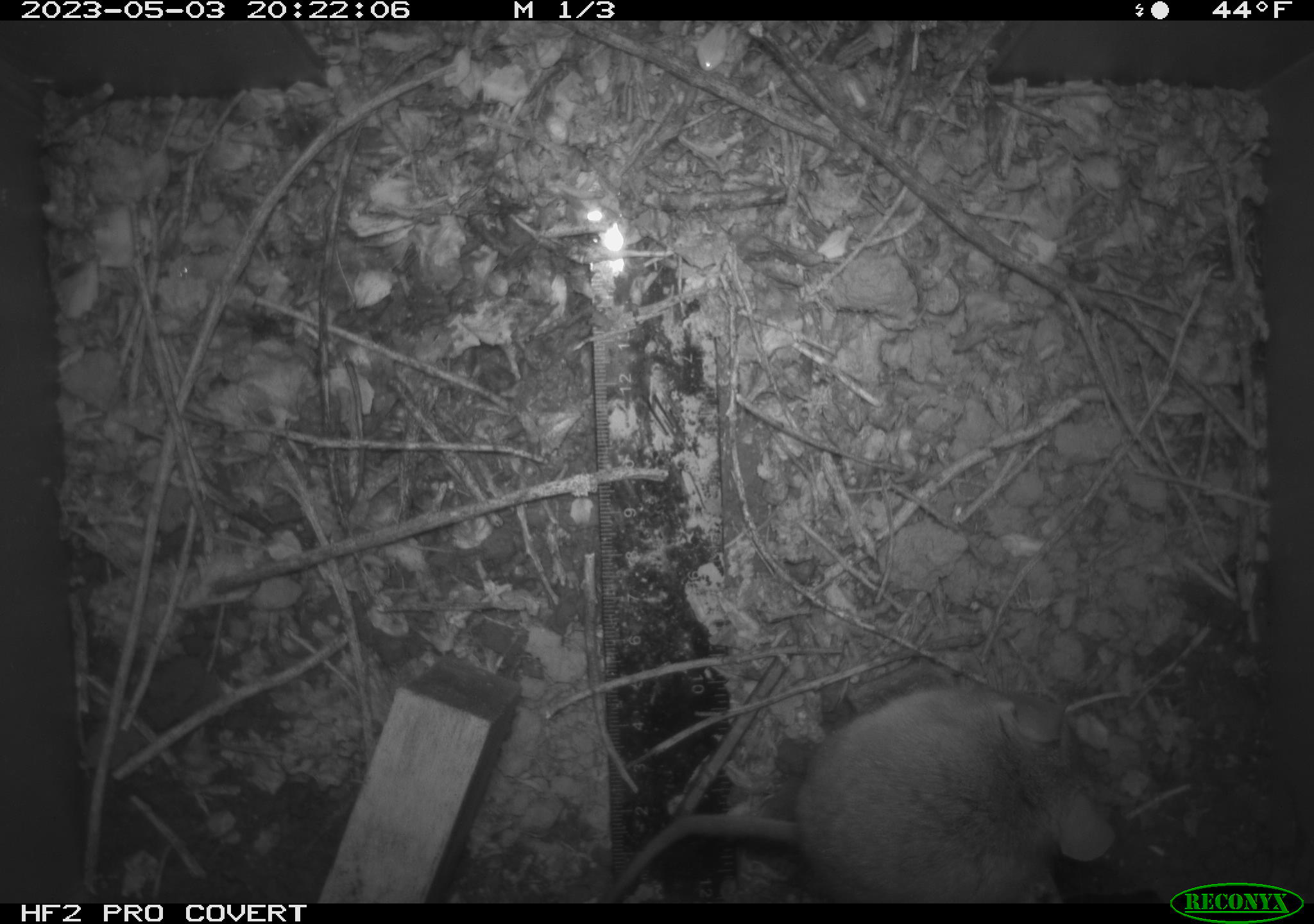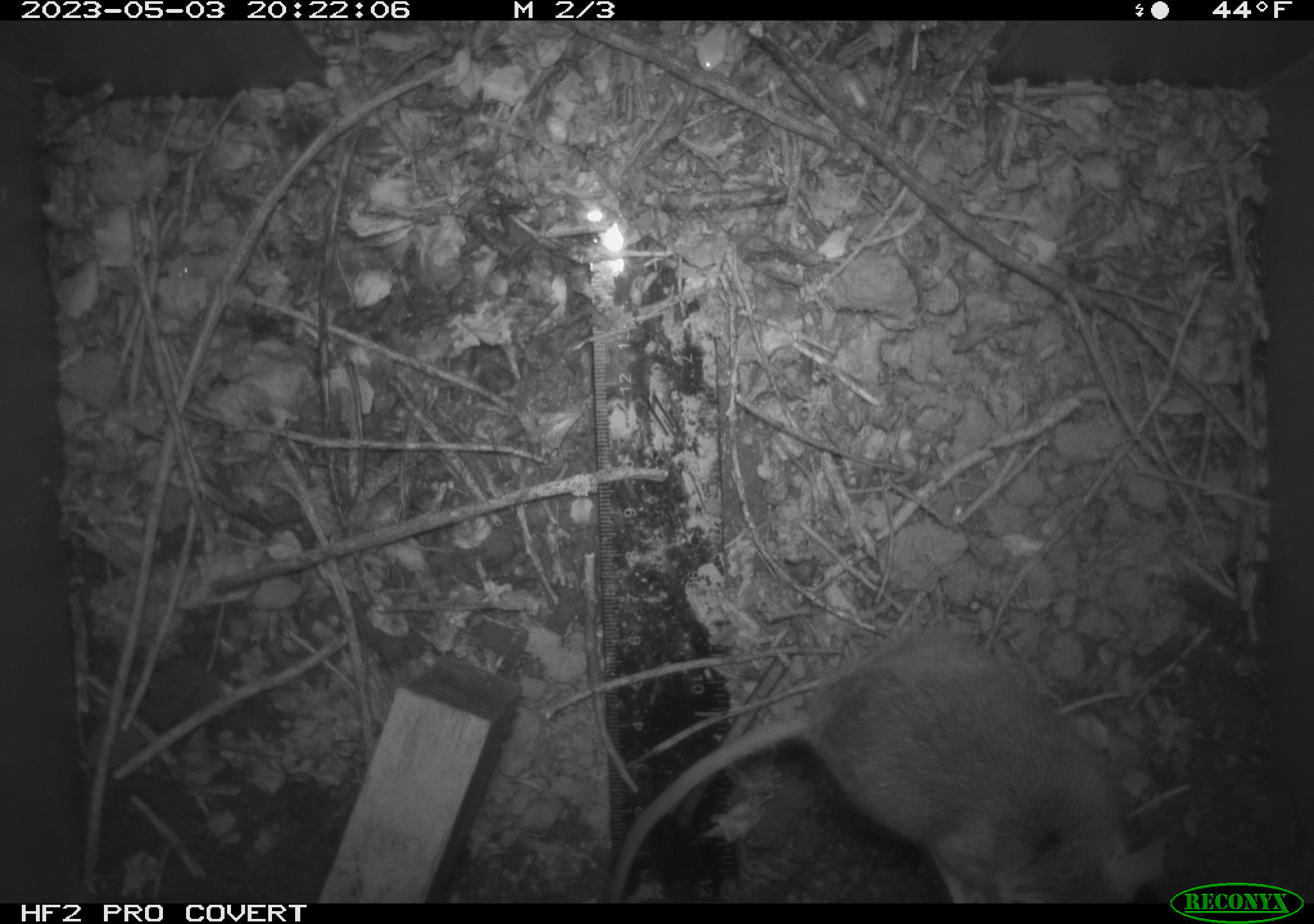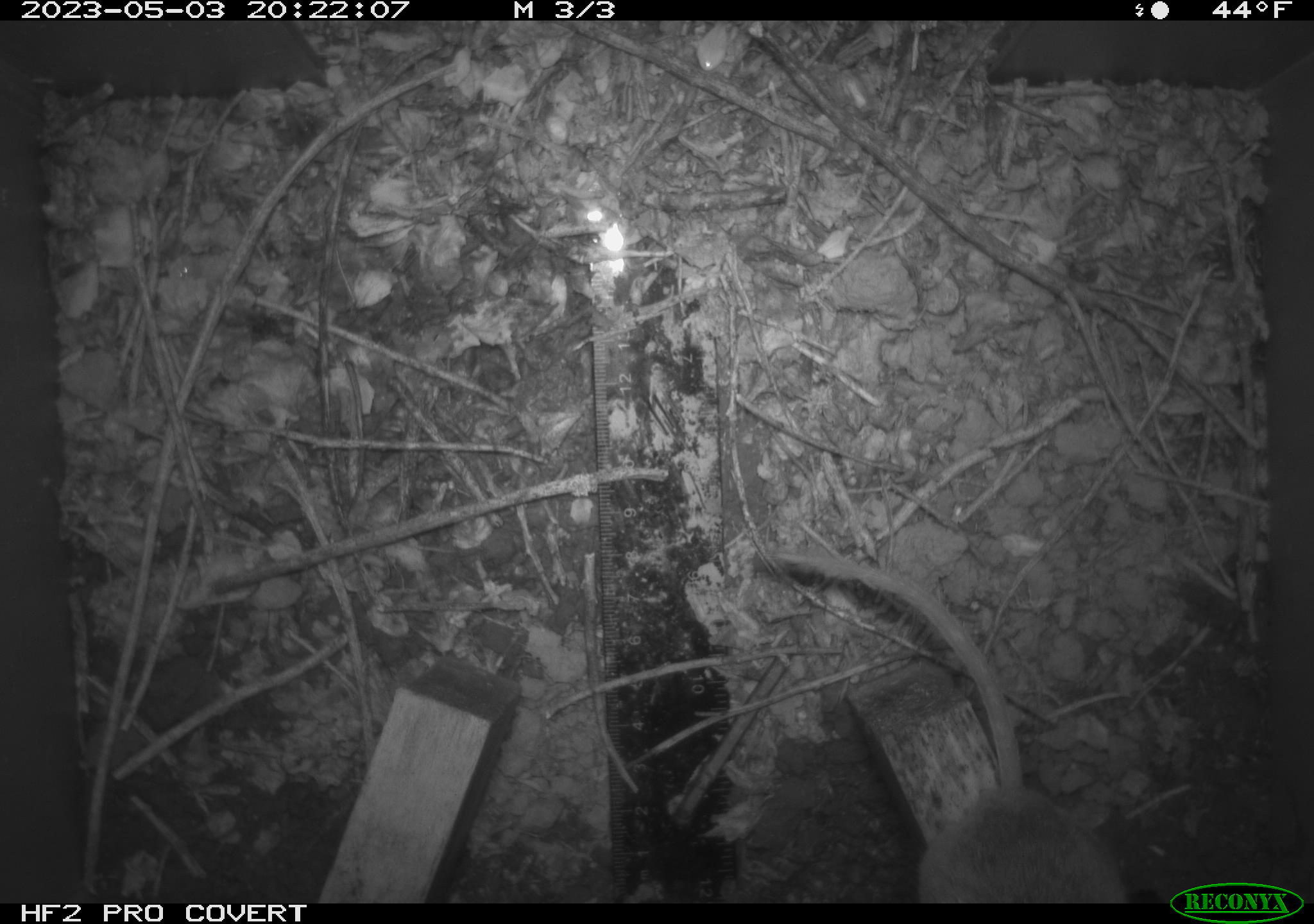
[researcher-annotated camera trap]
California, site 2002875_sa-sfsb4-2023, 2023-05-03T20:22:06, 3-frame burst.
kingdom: Animalia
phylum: Chordata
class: Mammalia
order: Rodentia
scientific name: Rodentia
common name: mouse species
Mouse species (Rodentia).